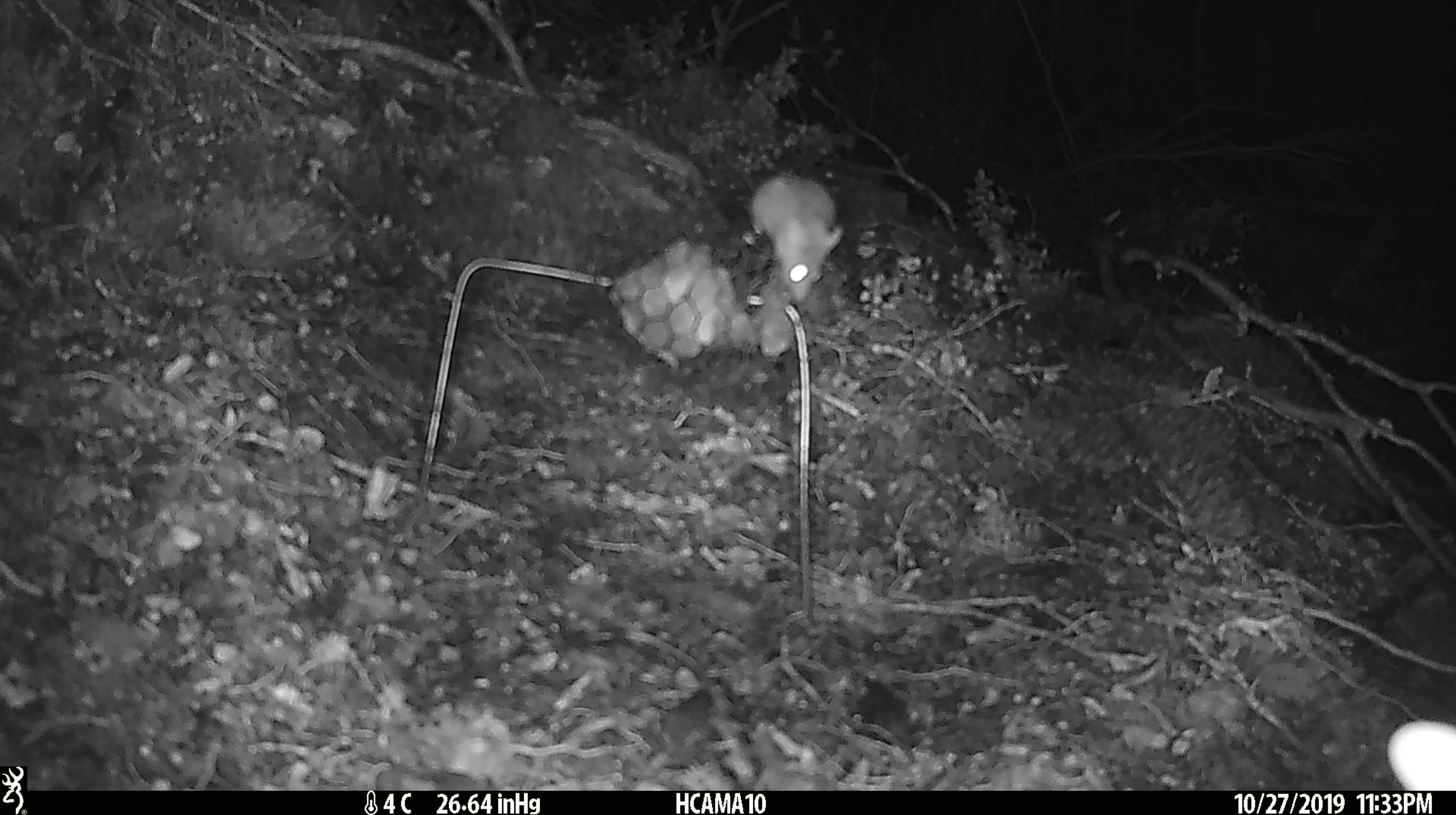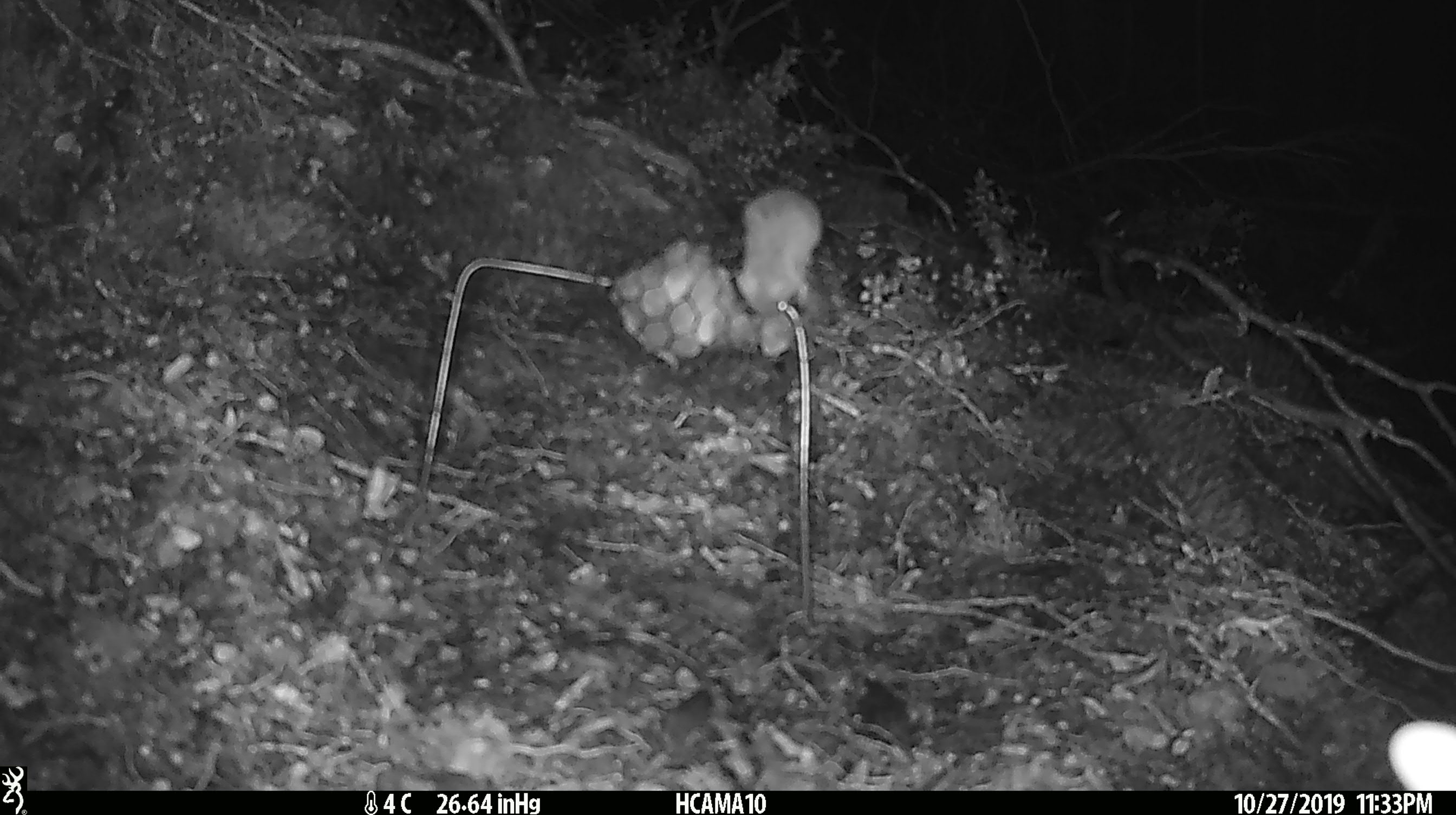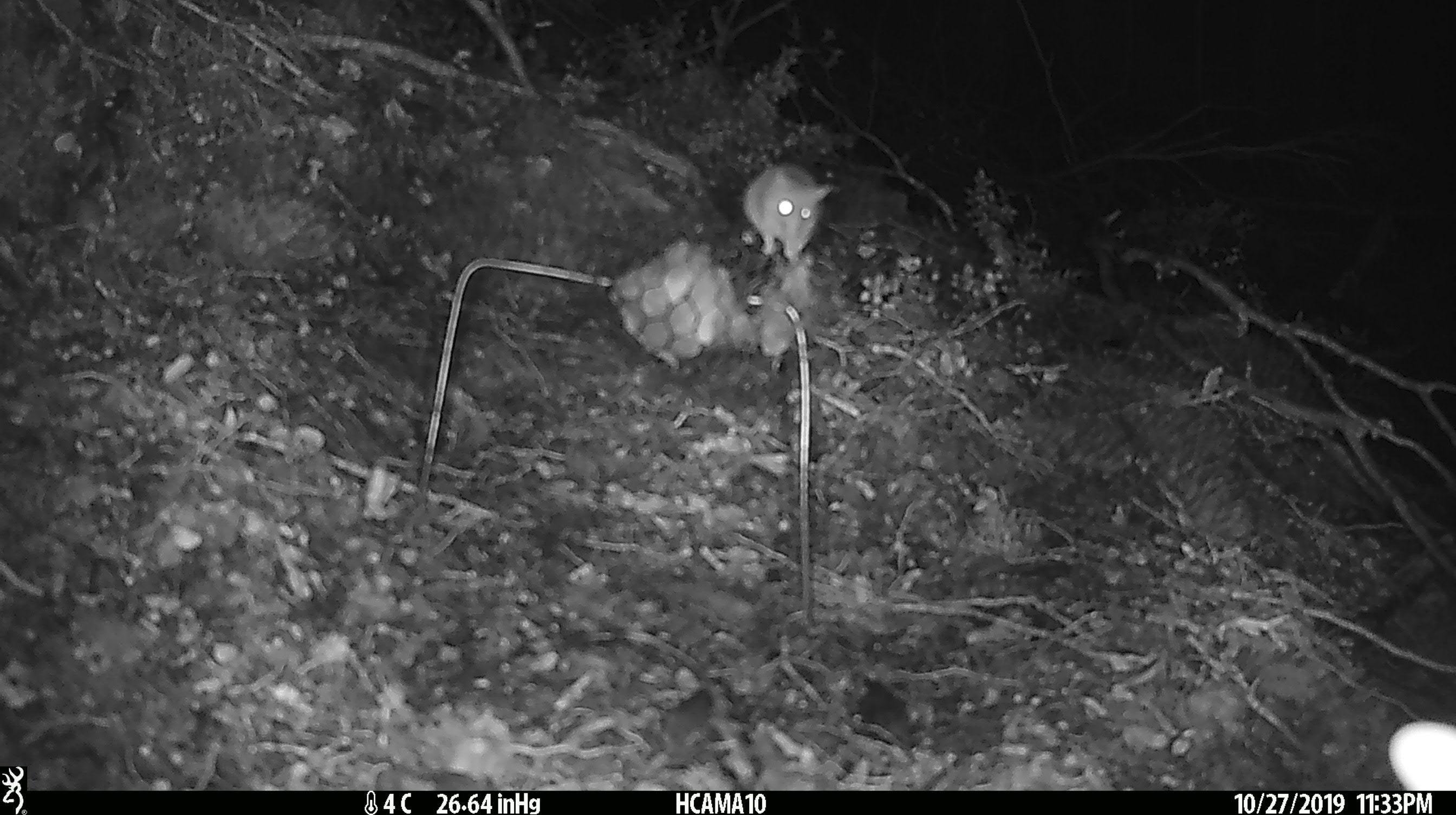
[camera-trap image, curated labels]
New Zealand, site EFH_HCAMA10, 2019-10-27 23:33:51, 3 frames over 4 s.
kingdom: Animalia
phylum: Chordata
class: Mammalia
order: Rodentia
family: Muridae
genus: Mus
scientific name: Mus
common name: mouse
Mouse (Mus).